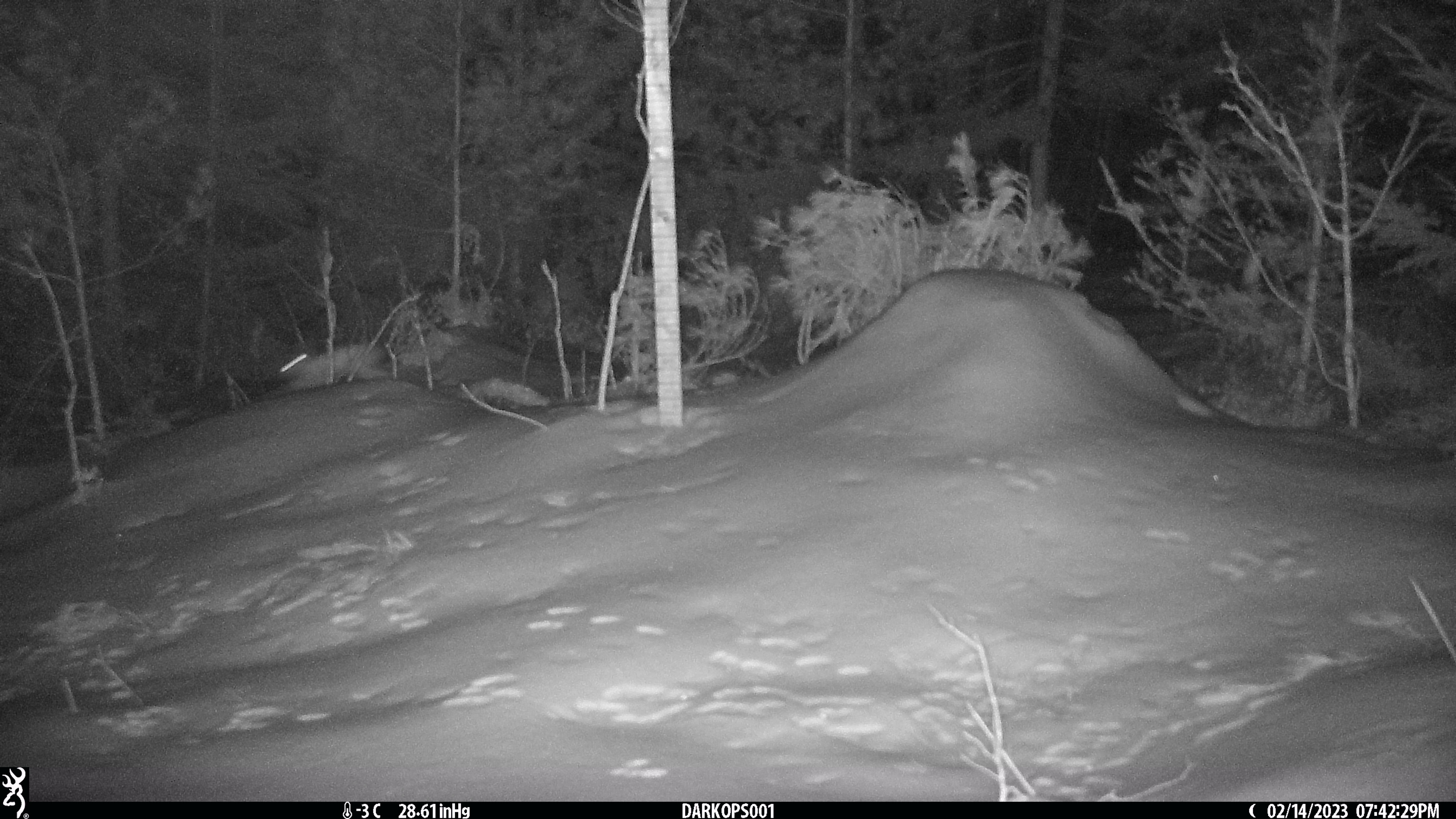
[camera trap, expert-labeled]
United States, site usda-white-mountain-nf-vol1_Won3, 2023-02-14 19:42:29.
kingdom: Animalia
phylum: Chordata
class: Mammalia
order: Lagomorpha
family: Leporidae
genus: Lepus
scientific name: Lepus americanus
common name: snowshoe hare